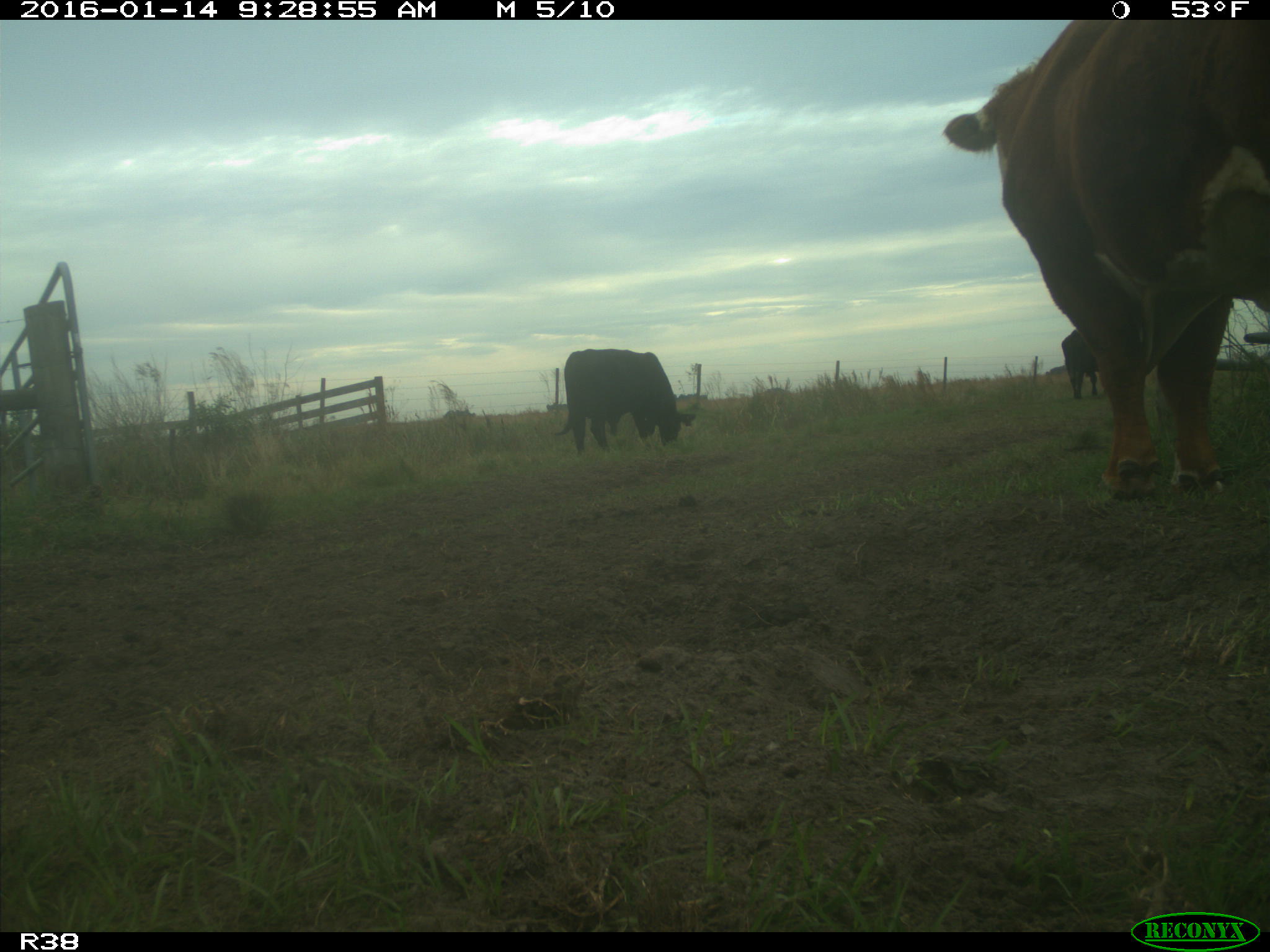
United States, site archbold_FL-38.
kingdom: Animalia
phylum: Chordata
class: Mammalia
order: Artiodactyla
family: Bovidae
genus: Bos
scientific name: Bos taurus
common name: domestic cow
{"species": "Bos taurus (domestic cow)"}